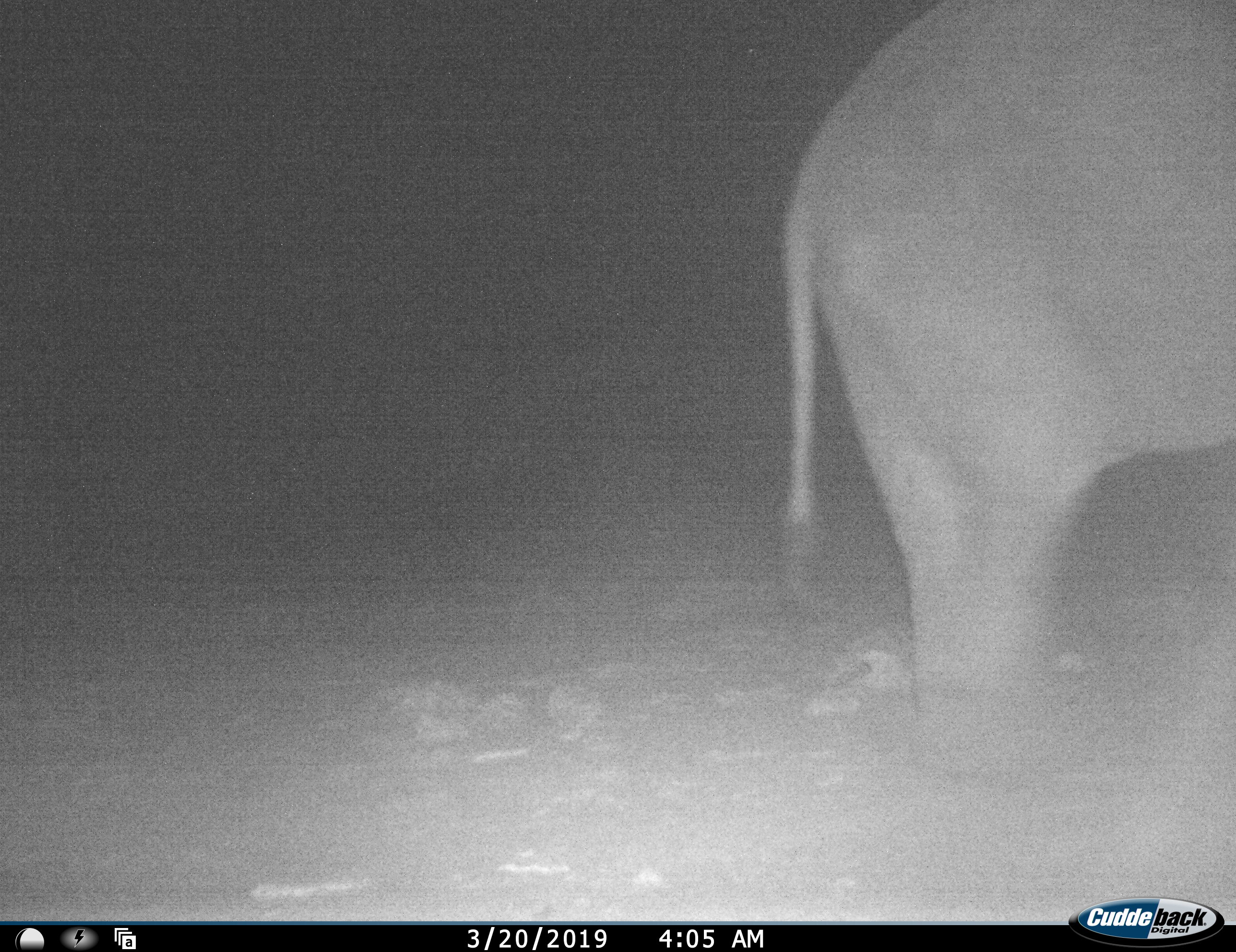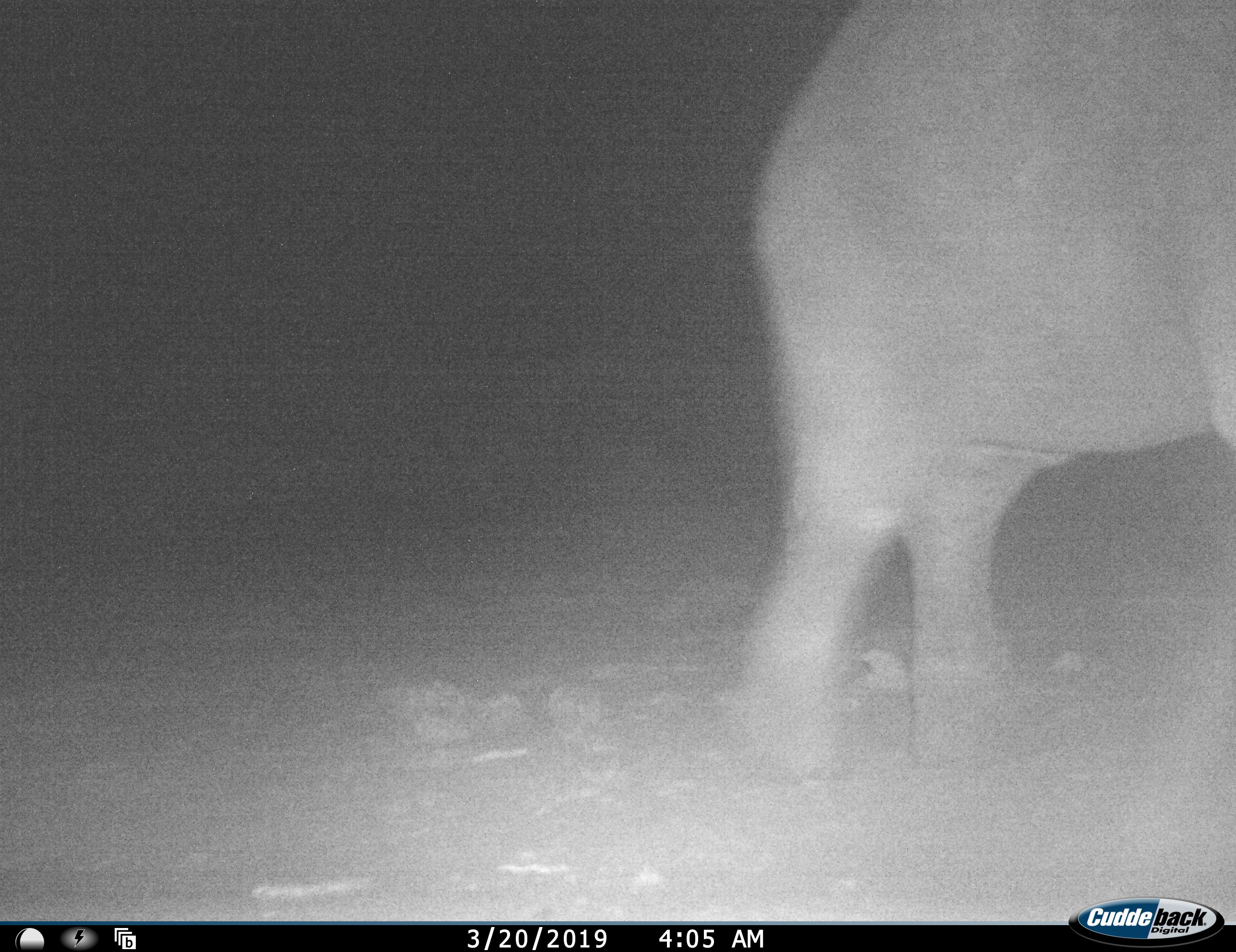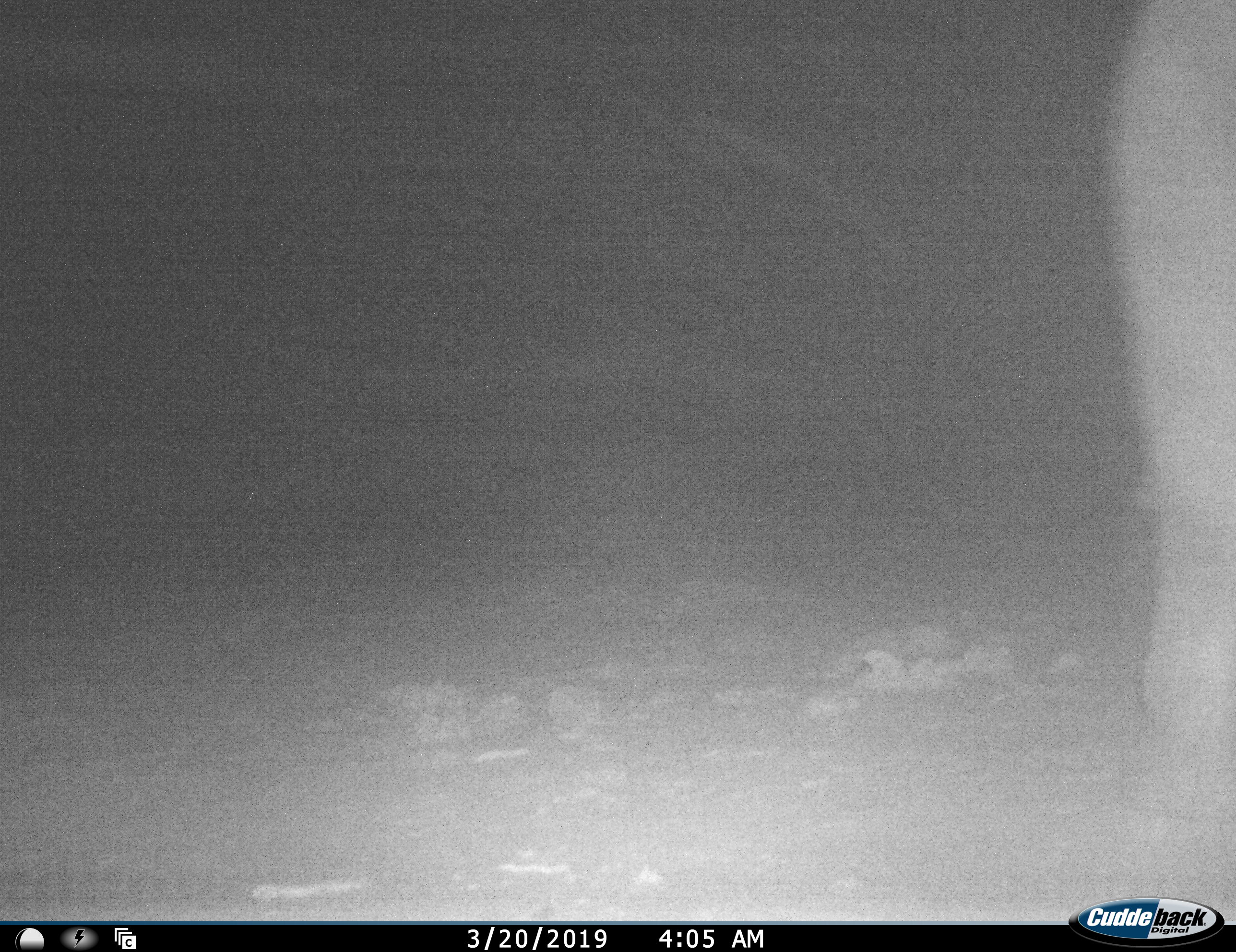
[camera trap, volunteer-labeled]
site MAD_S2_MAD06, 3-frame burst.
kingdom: Animalia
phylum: Chordata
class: Mammalia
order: Proboscidea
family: Elephantidae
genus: Loxodonta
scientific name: Loxodonta africana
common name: african bush elephant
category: elephant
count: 1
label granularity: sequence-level